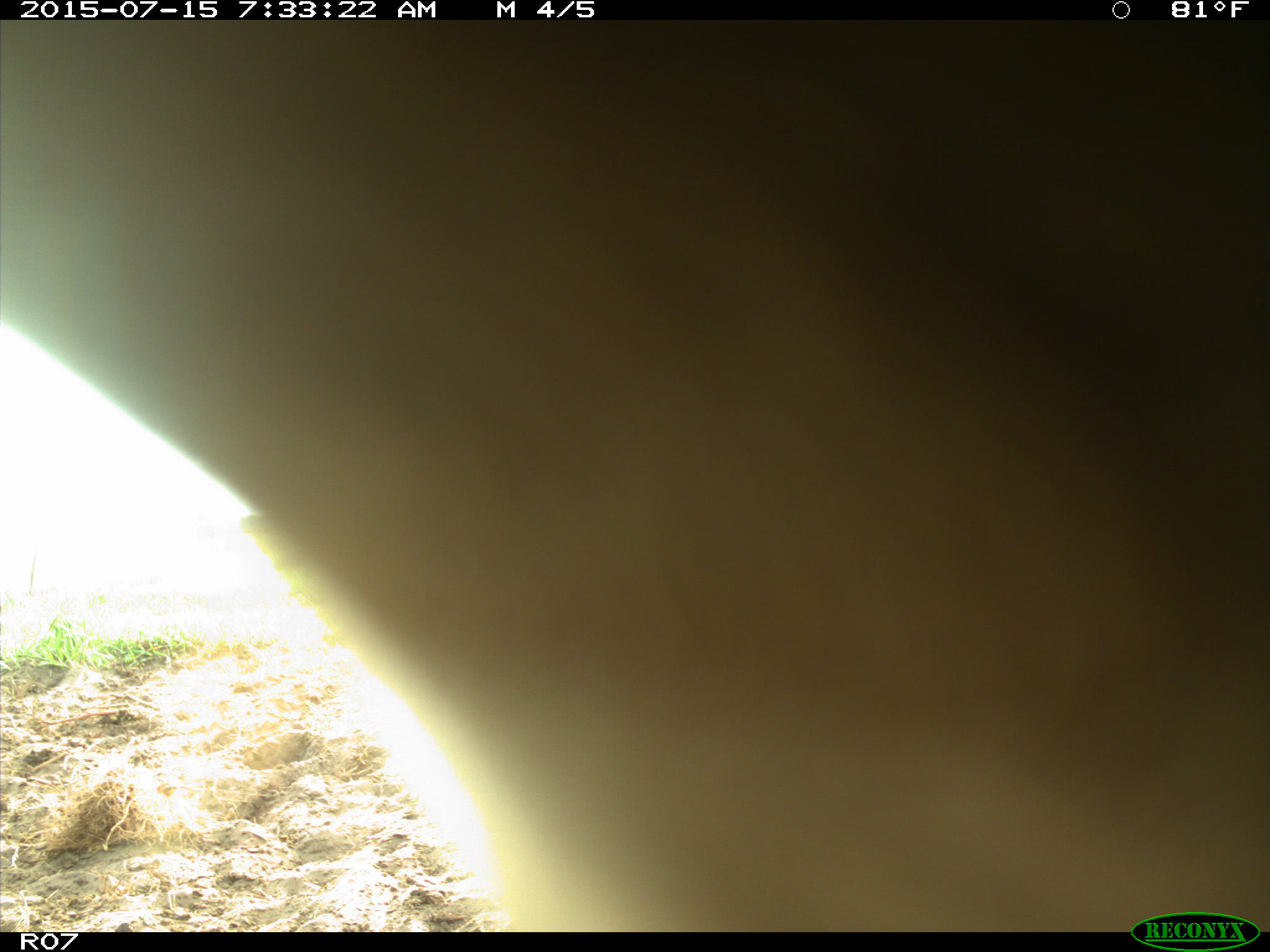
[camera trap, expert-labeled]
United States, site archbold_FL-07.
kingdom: Animalia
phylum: Chordata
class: Mammalia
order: Artiodactyla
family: Bovidae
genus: Bos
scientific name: Bos taurus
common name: domestic cow